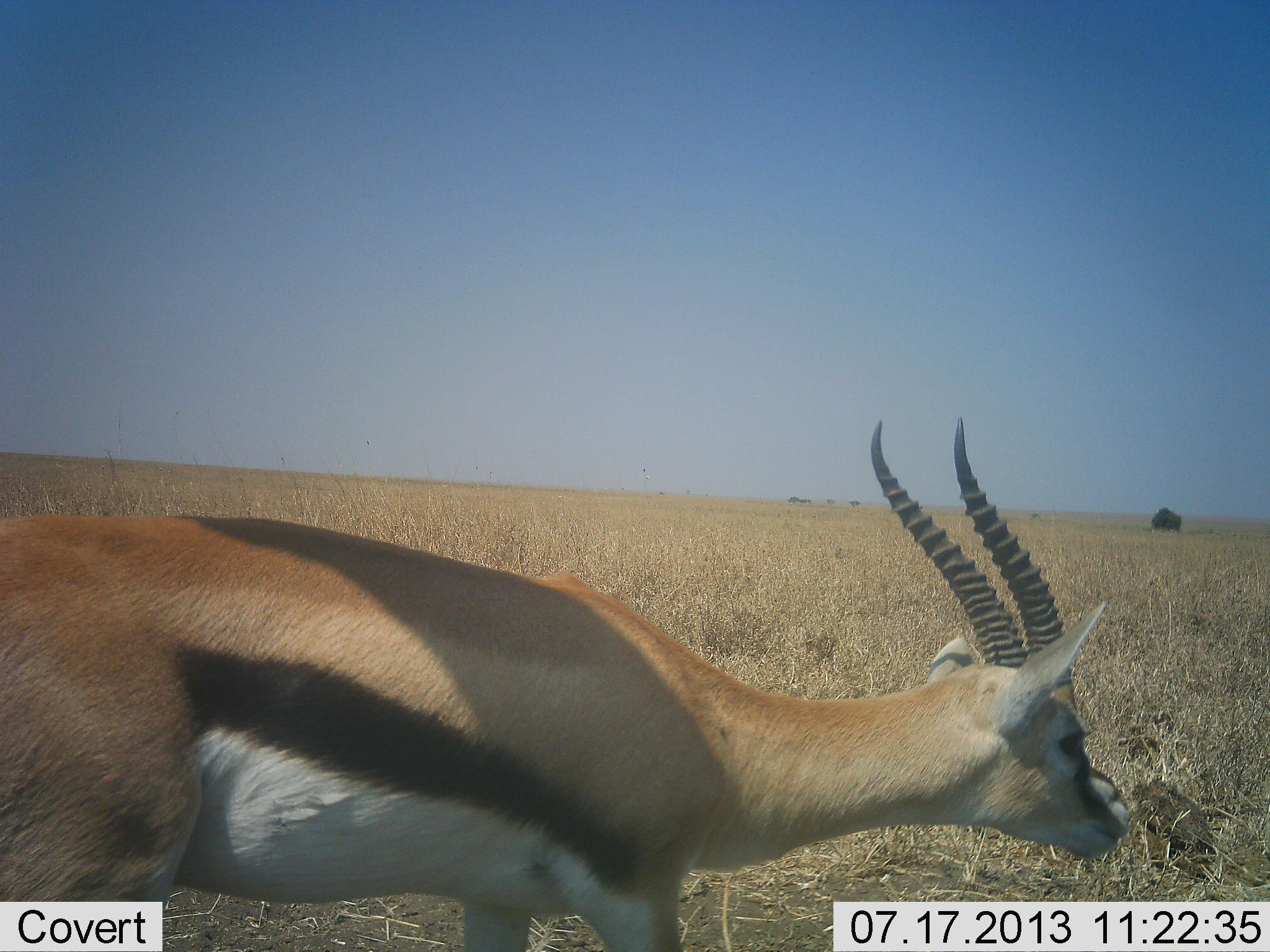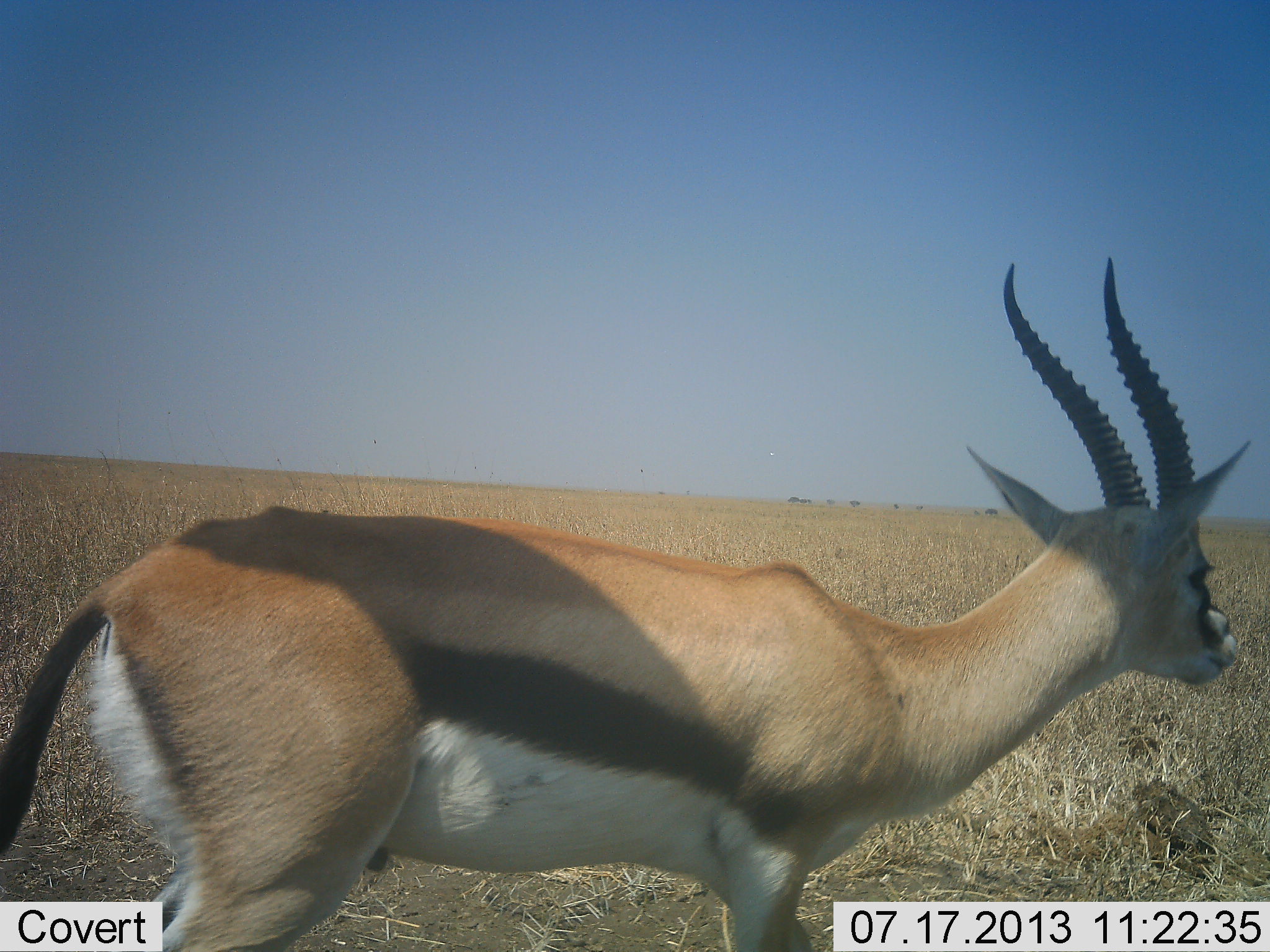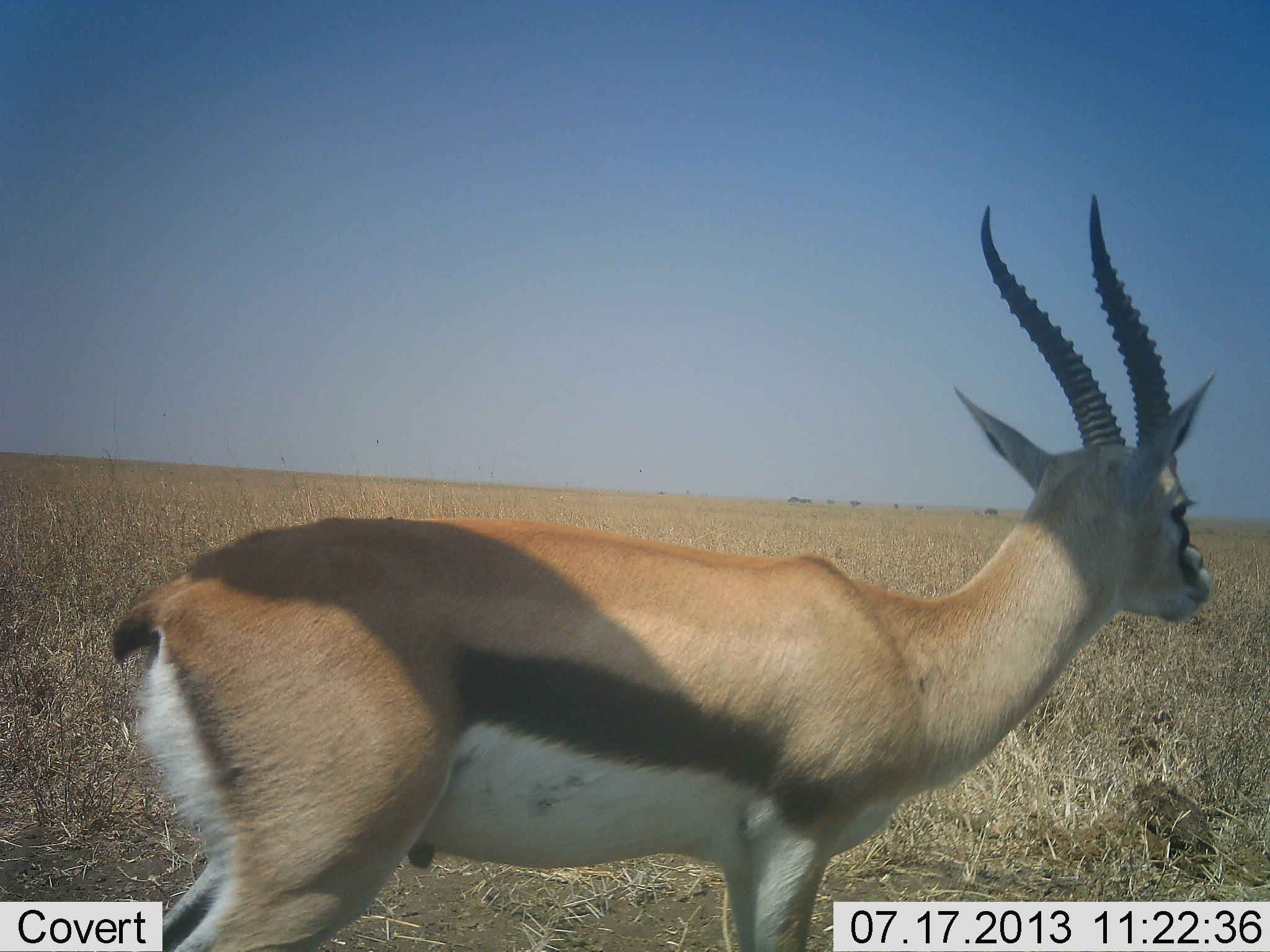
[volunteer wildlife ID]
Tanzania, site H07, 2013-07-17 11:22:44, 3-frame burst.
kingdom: Animalia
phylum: Chordata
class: Mammalia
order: Artiodactyla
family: Bovidae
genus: Eudorcas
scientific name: Eudorcas thomsonii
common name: thomson's gazelle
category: gazellethomsons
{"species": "gazellethomsons (thomson's gazelle) (Eudorcas thomsonii)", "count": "1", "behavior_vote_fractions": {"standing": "63%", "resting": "0%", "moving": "37%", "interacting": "0%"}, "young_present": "0%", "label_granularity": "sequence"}